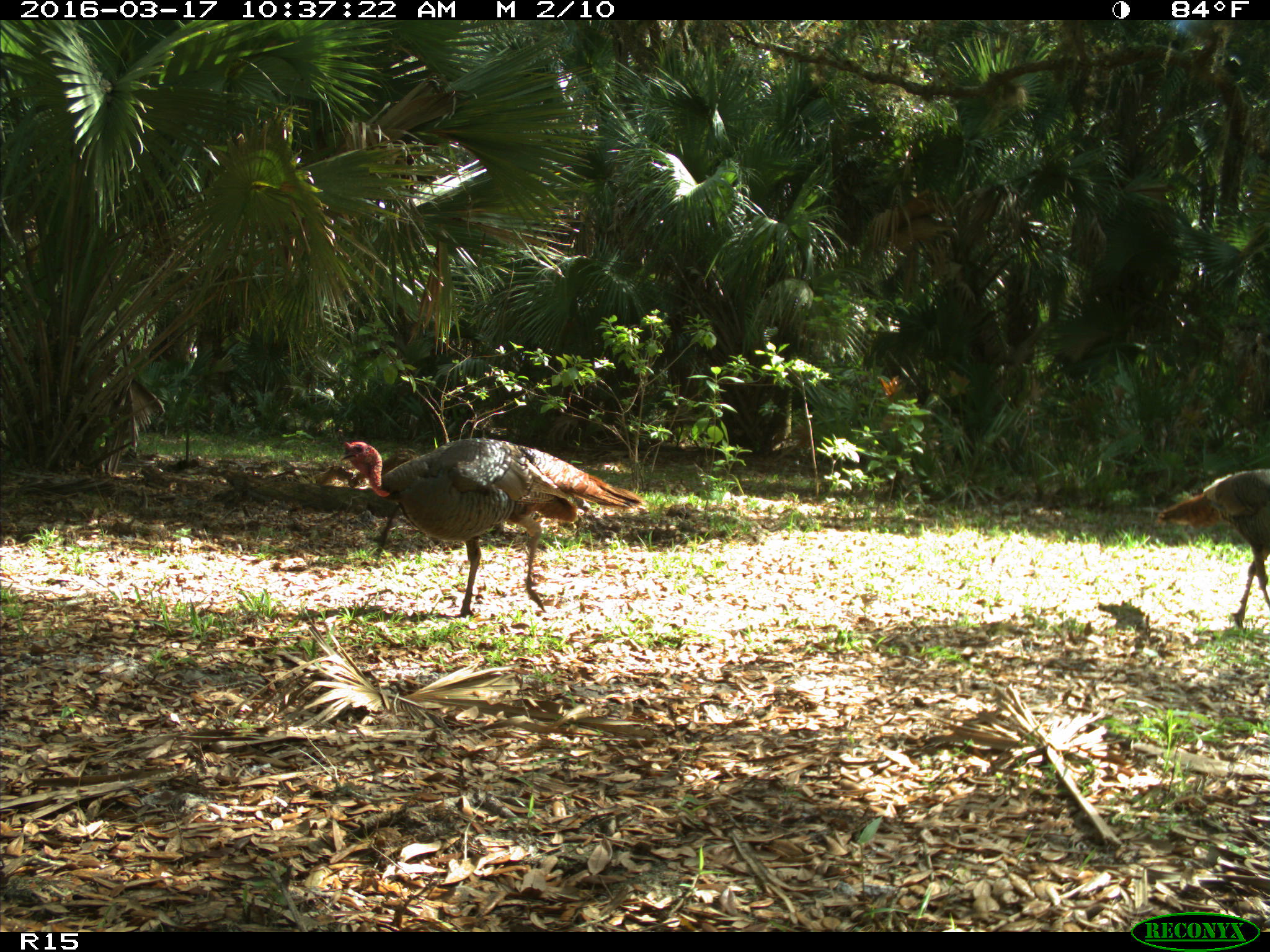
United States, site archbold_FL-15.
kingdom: Animalia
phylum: Chordata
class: Aves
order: Galliformes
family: Phasianidae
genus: Meleagris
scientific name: Meleagris gallopavo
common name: wild turkey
Meleagris gallopavo (wild turkey).